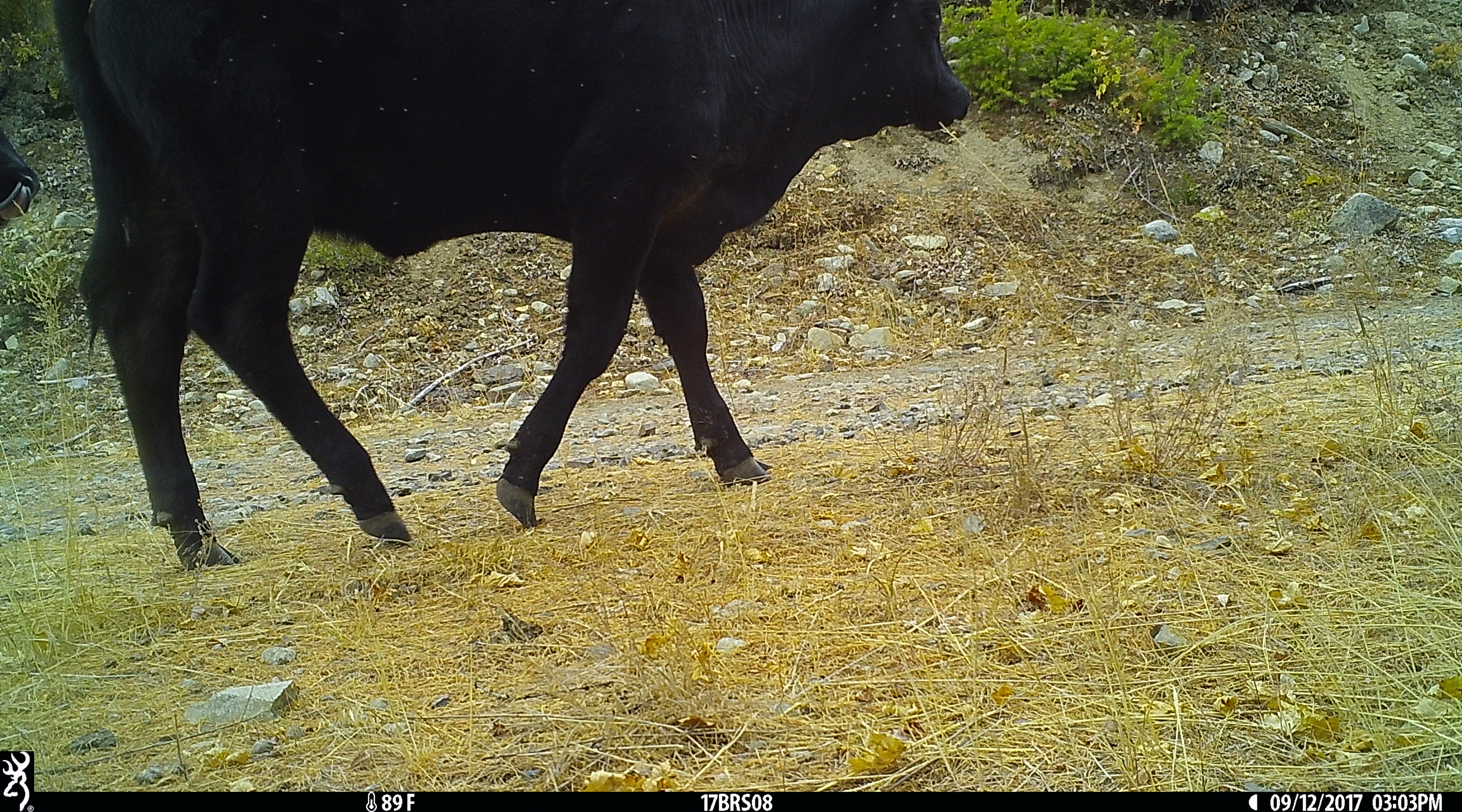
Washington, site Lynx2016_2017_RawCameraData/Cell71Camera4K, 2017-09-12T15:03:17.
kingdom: Animalia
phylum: Chordata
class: Mammalia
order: Artiodactyla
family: Bovidae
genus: Bos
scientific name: Bos taurus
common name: domestic cattle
Domestic cattle (Bos taurus). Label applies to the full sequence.